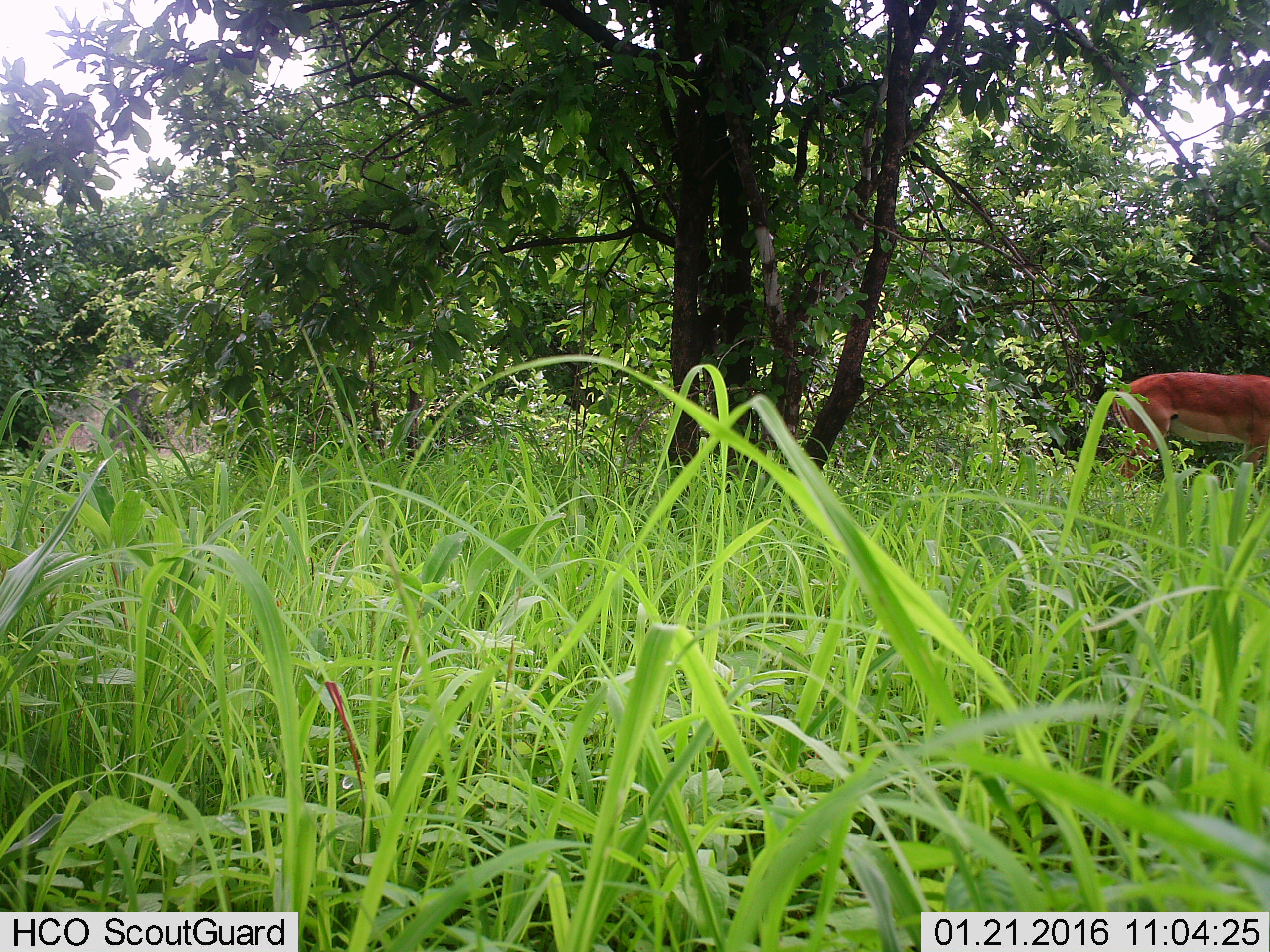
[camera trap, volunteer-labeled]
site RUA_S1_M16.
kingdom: Animalia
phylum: Chordata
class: Mammalia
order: Artiodactyla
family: Bovidae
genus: Aepyceros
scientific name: Aepyceros melampus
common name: impala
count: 1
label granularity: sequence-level